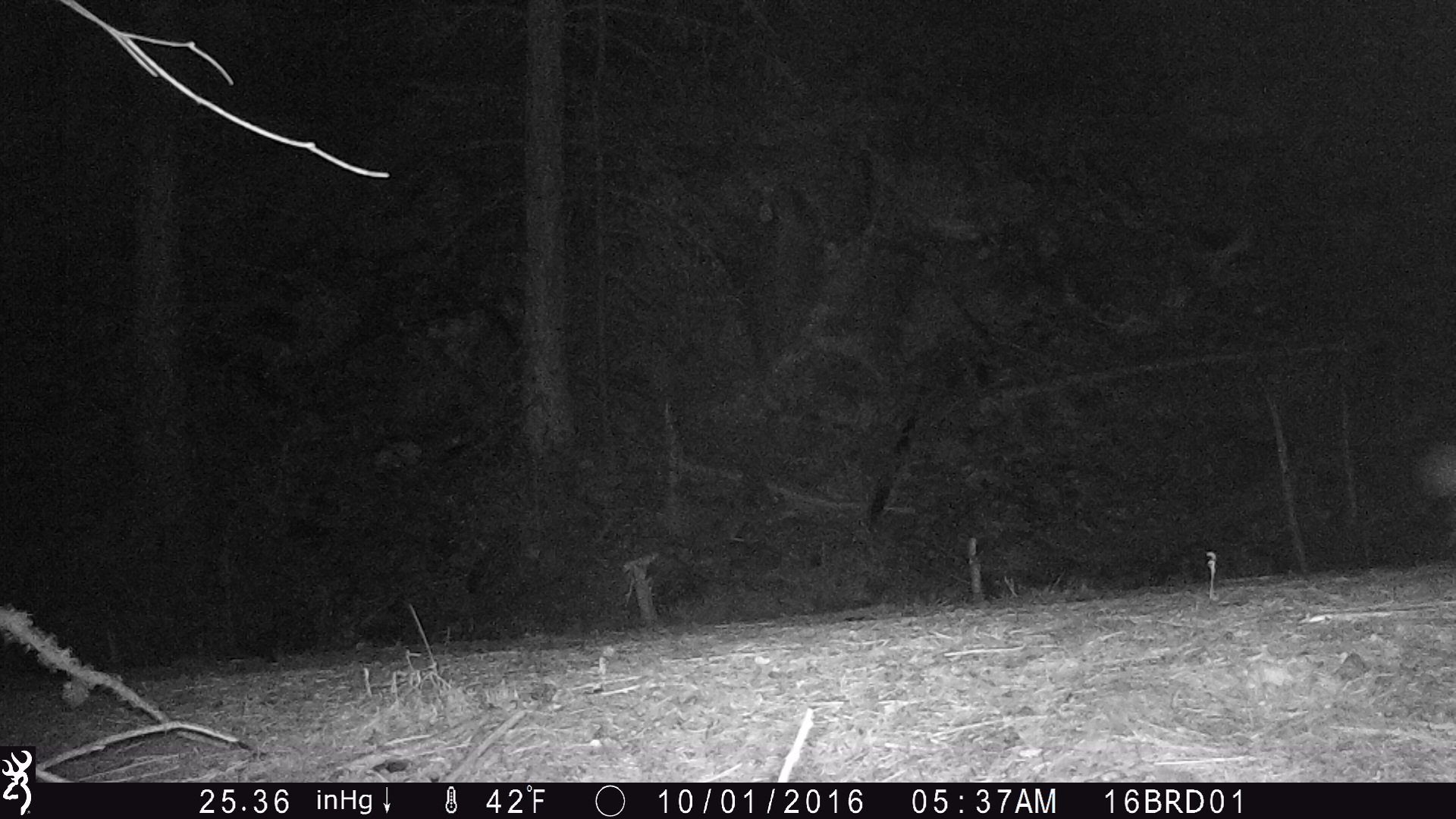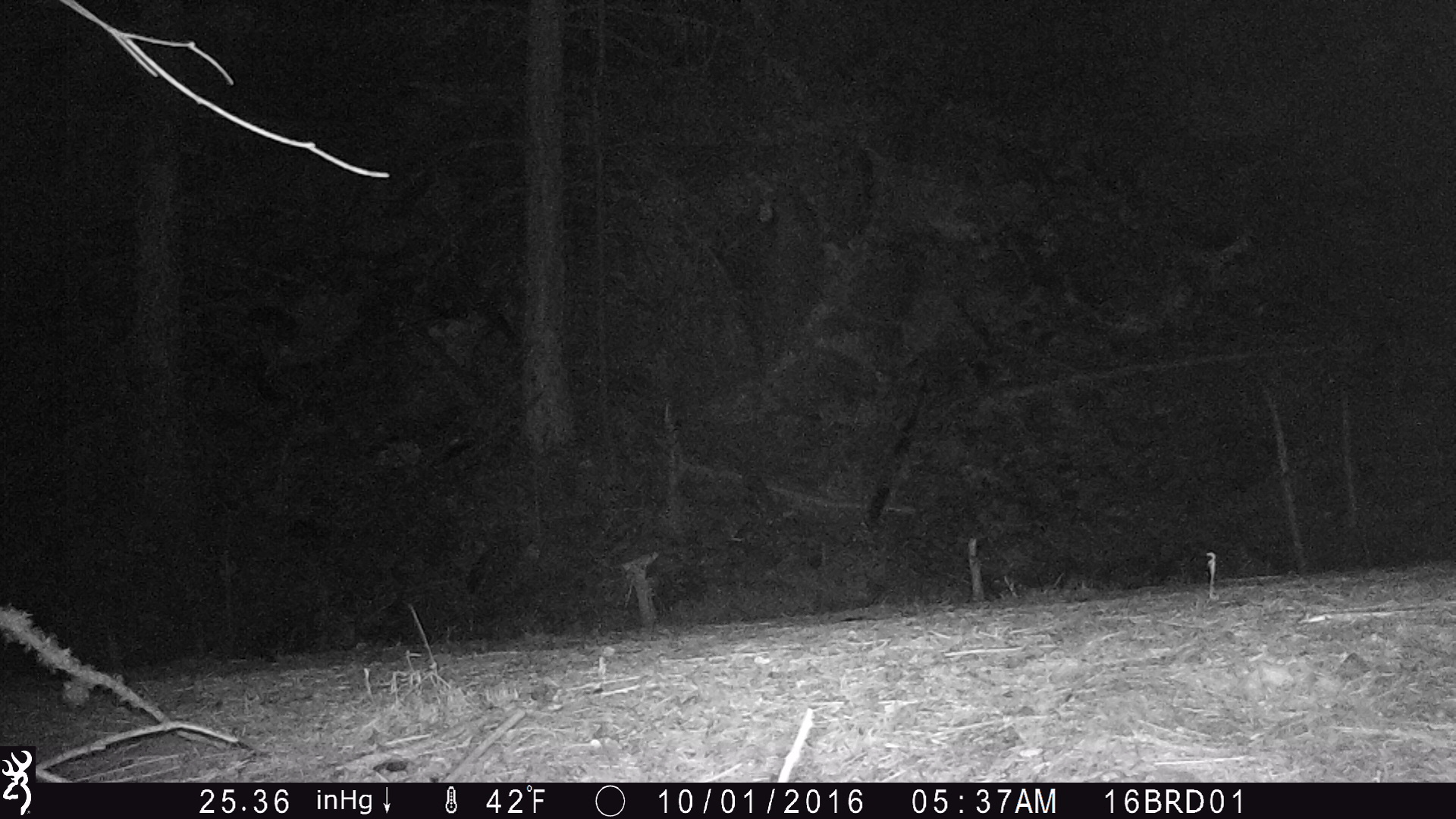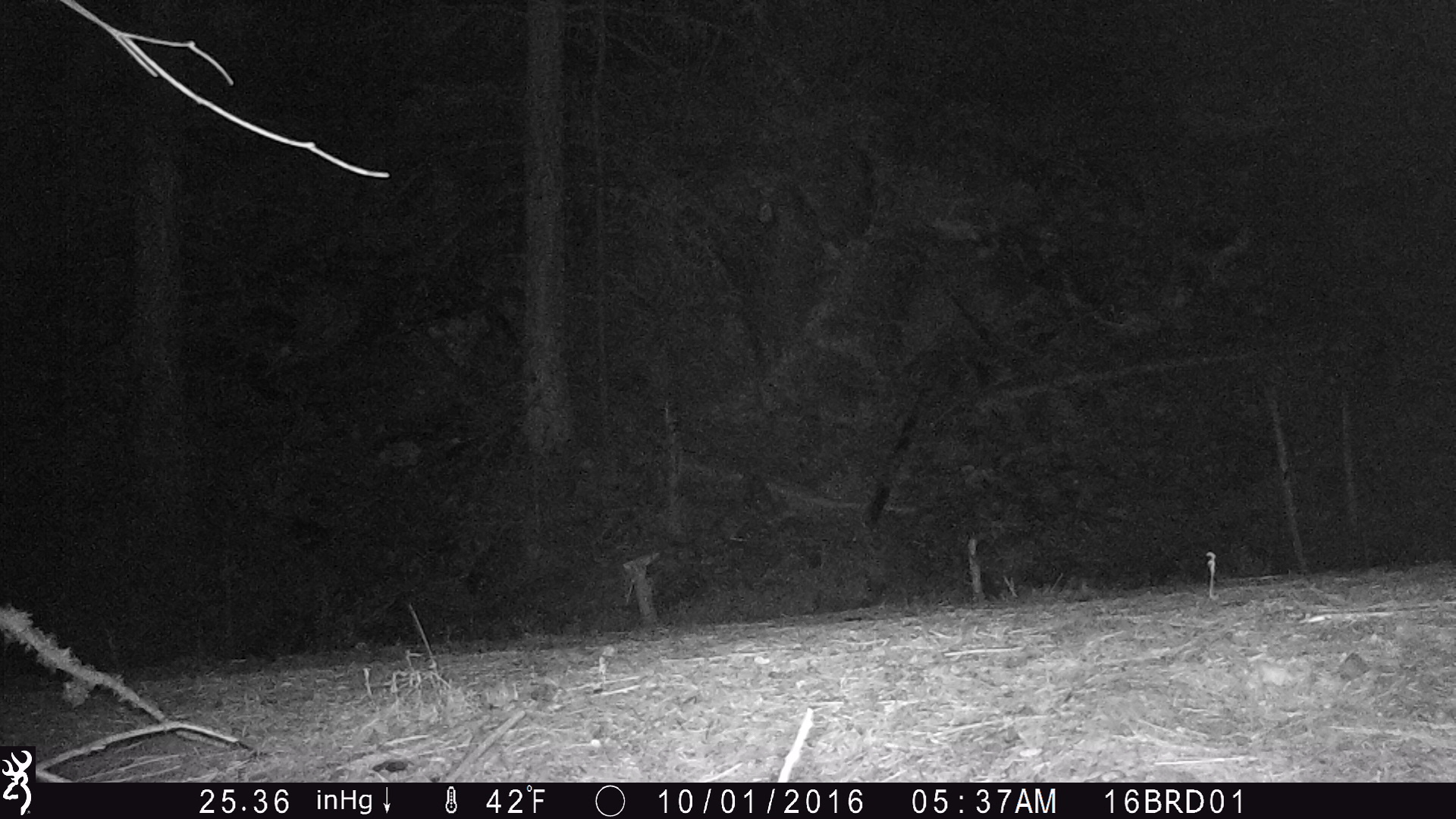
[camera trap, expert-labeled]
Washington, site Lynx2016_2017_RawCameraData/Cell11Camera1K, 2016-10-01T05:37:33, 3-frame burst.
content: unidentified animal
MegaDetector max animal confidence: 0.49